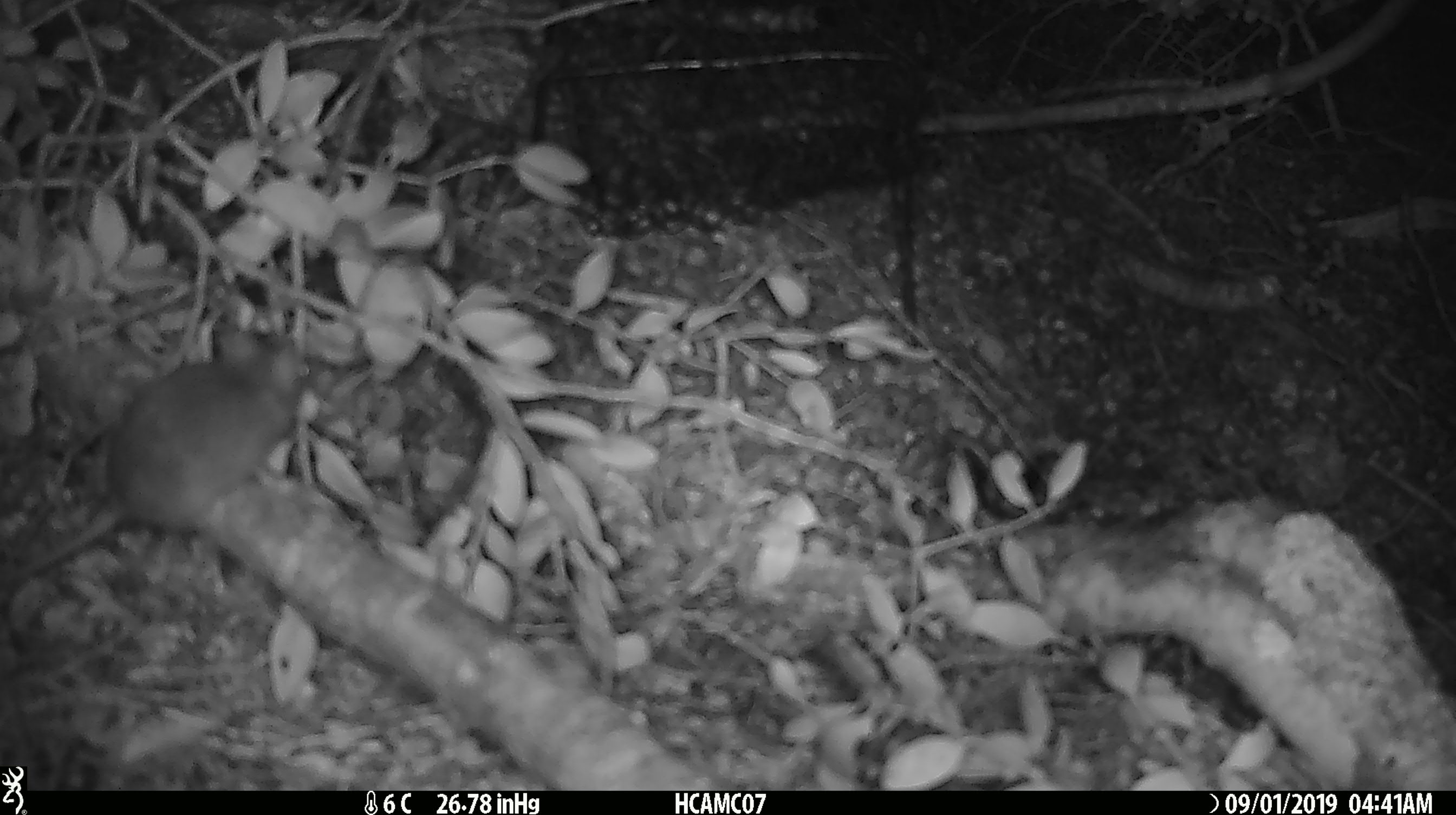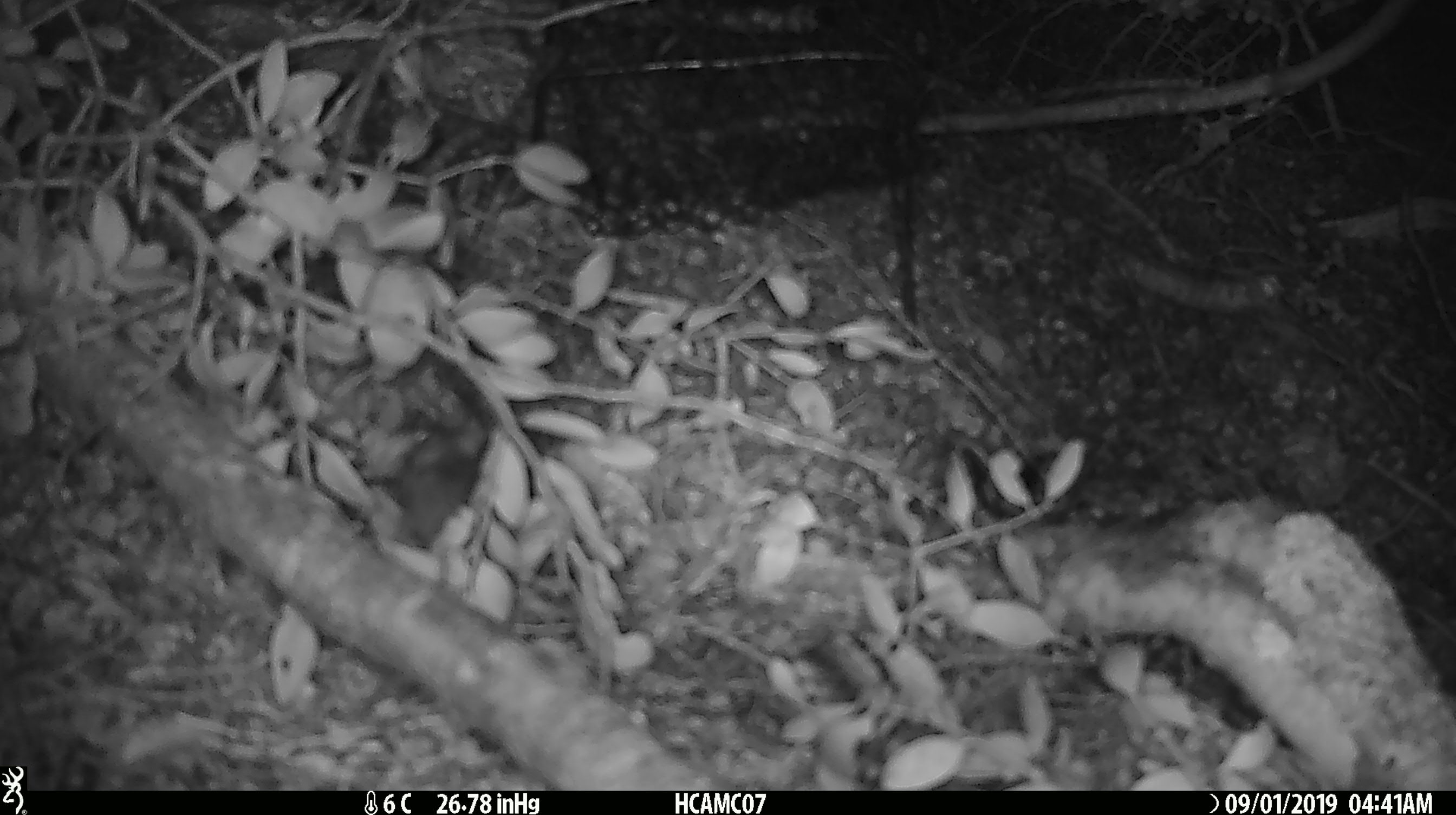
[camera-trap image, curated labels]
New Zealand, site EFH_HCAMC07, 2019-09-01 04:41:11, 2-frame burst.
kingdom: Animalia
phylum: Chordata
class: Mammalia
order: Rodentia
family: Muridae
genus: Mus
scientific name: Mus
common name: mouse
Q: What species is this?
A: Mouse (Mus).